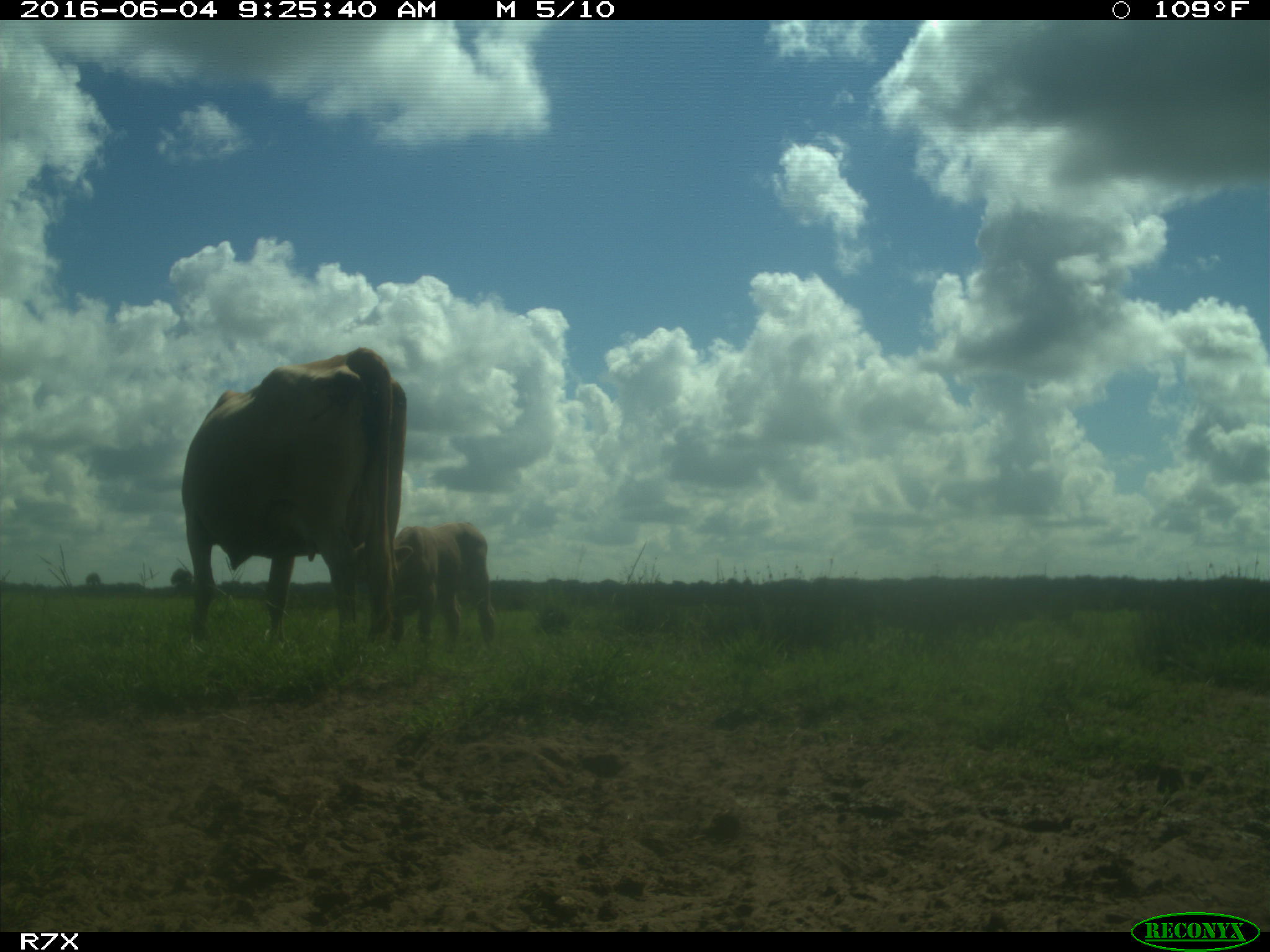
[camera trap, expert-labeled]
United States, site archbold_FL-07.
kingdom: Animalia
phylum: Chordata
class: Mammalia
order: Artiodactyla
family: Bovidae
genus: Bos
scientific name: Bos taurus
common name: domestic cow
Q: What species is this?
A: Bos taurus (domestic cow).